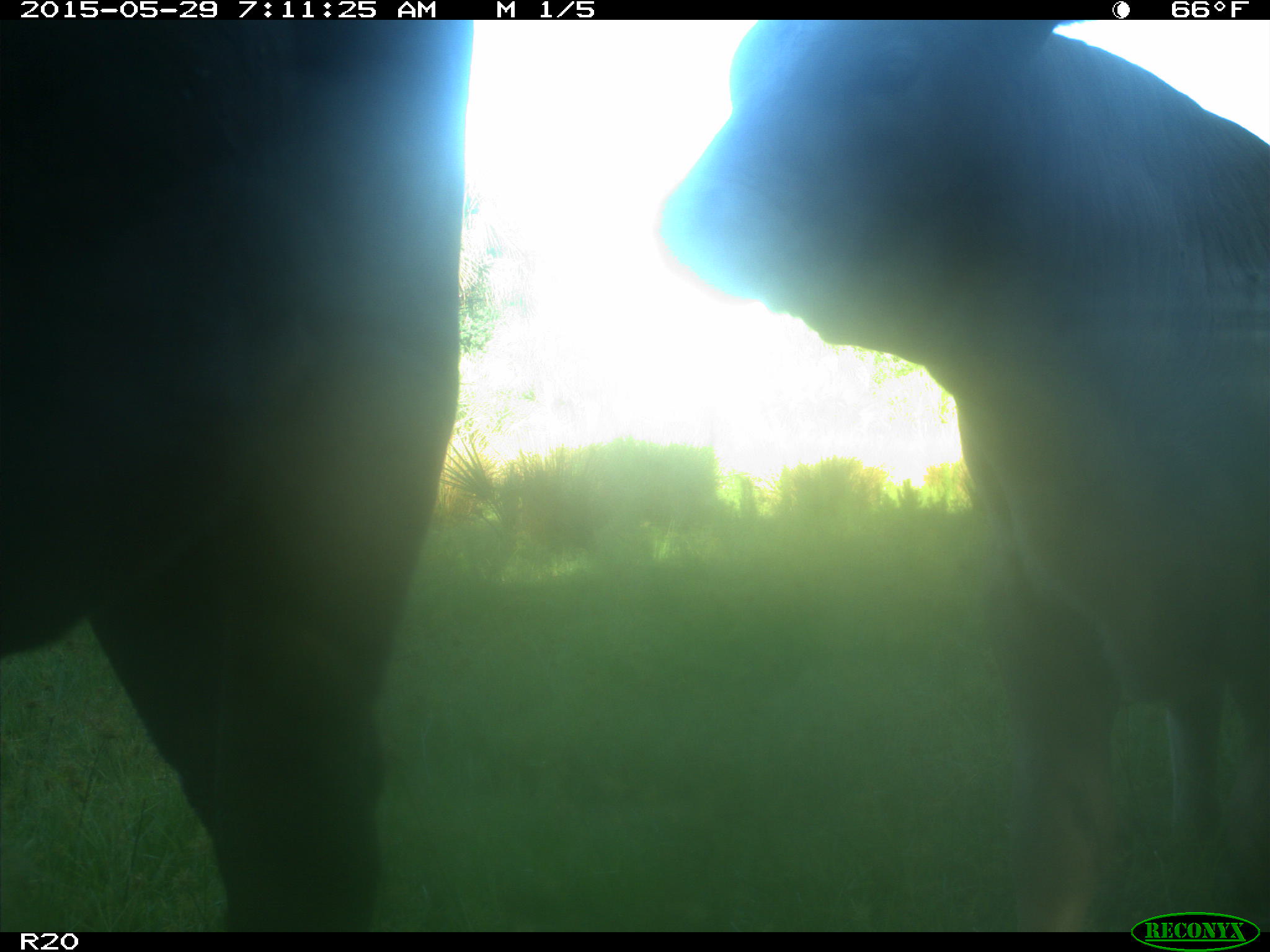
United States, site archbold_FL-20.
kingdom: Animalia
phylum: Chordata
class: Mammalia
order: Artiodactyla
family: Bovidae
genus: Bos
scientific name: Bos taurus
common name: domestic cow